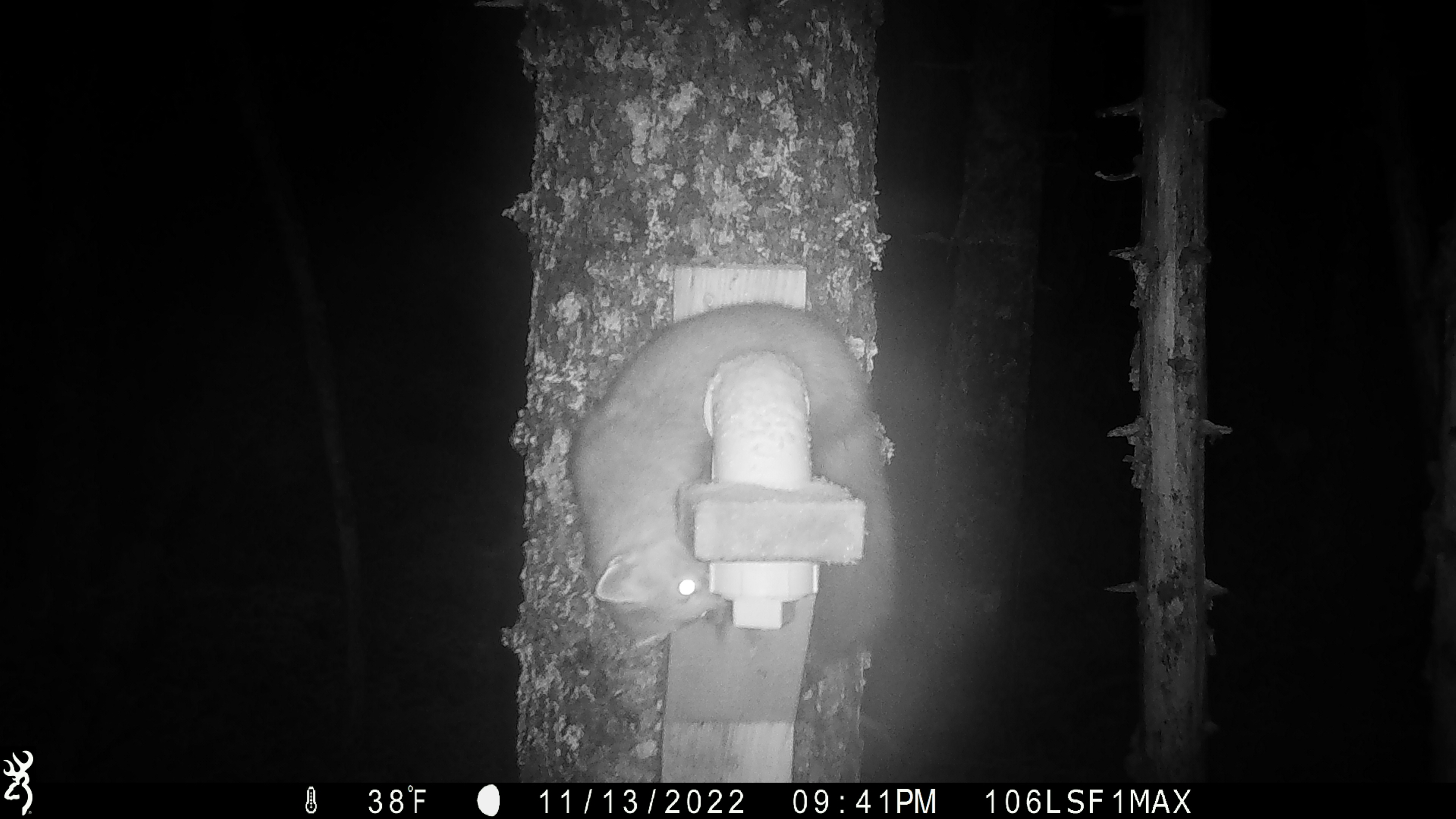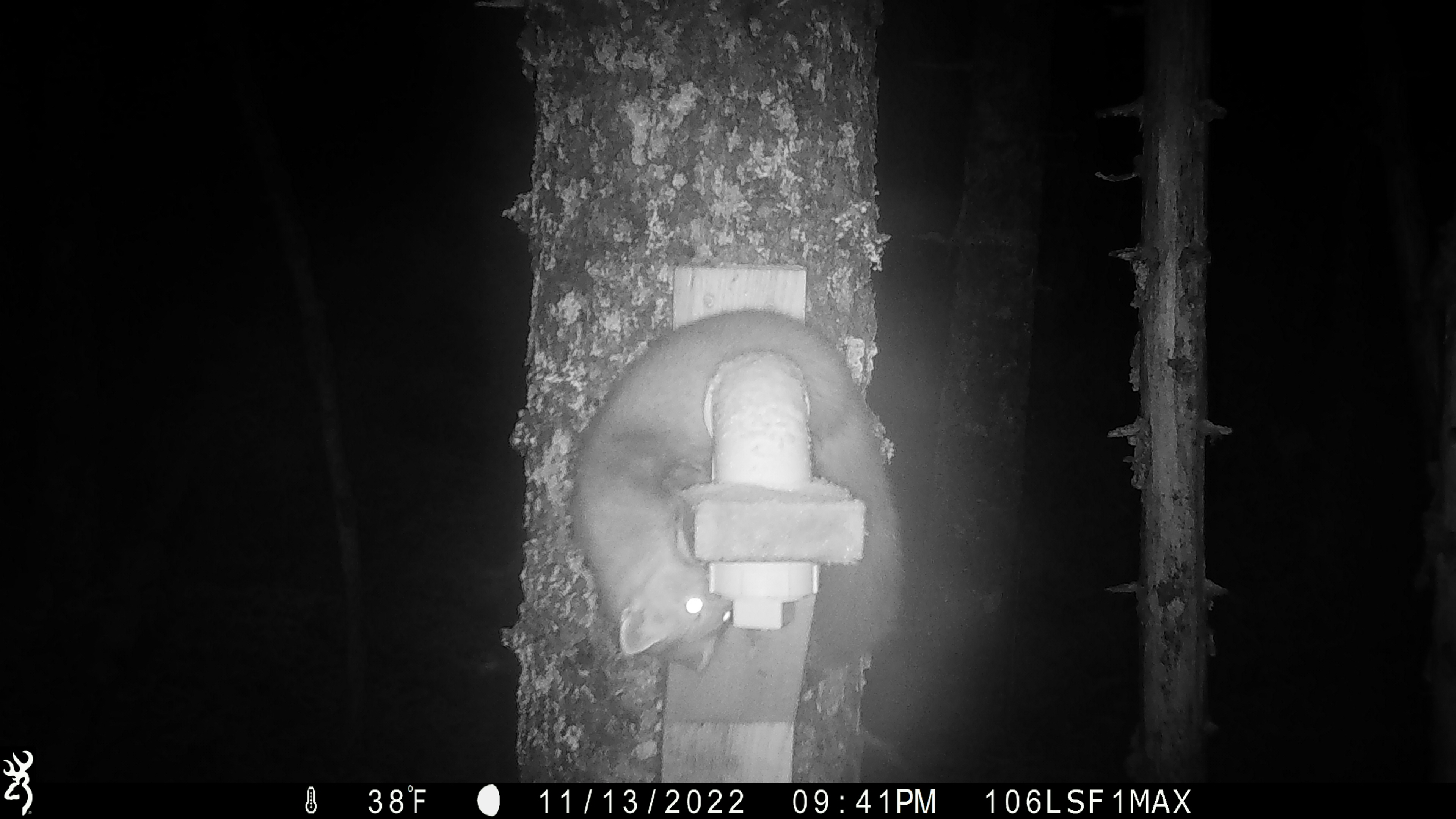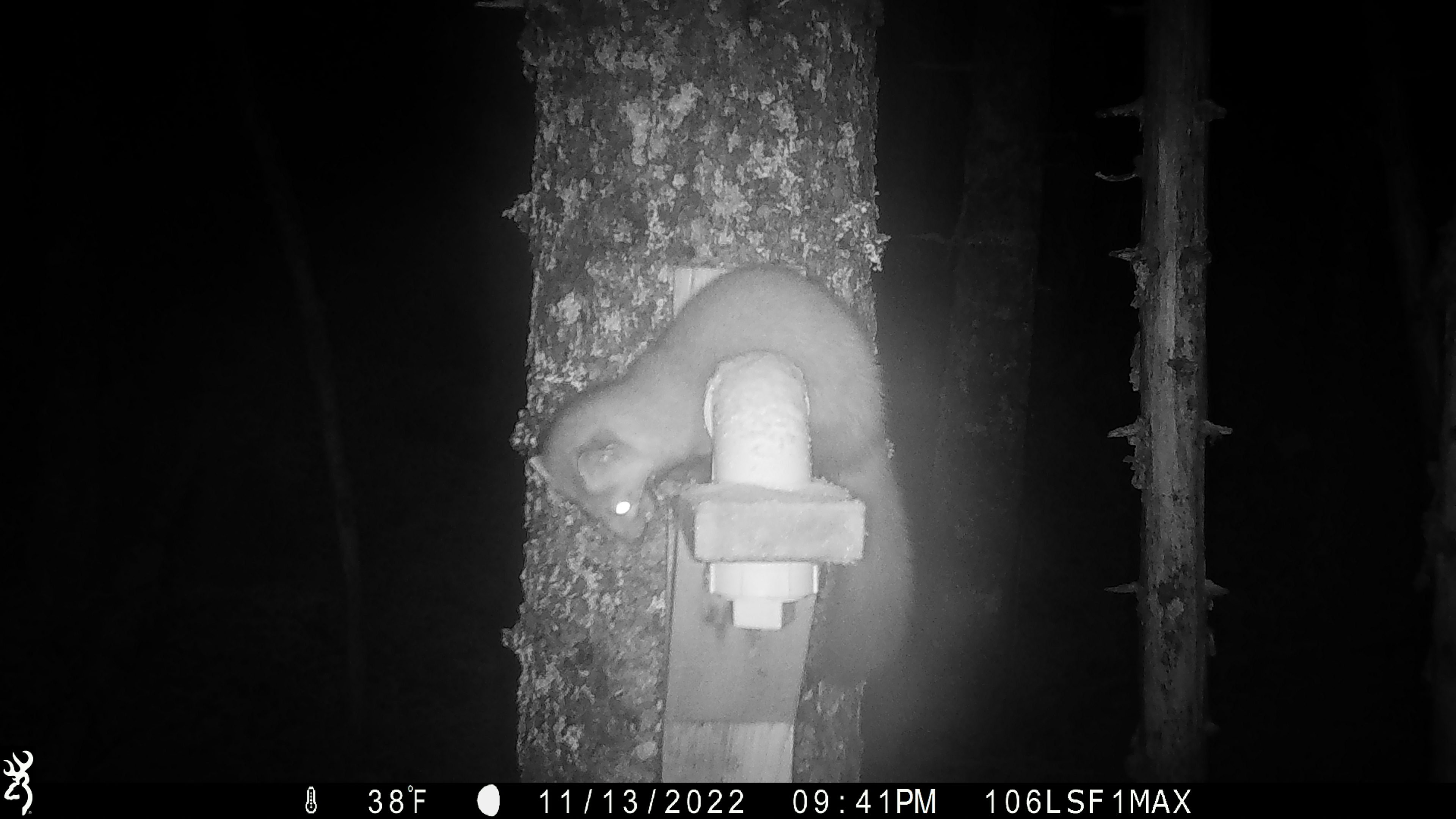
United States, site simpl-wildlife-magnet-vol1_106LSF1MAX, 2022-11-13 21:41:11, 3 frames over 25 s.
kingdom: Animalia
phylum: Chordata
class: Mammalia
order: Carnivora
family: Mustelidae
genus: Martes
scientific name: Martes americana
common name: american marten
American marten (Martes americana).